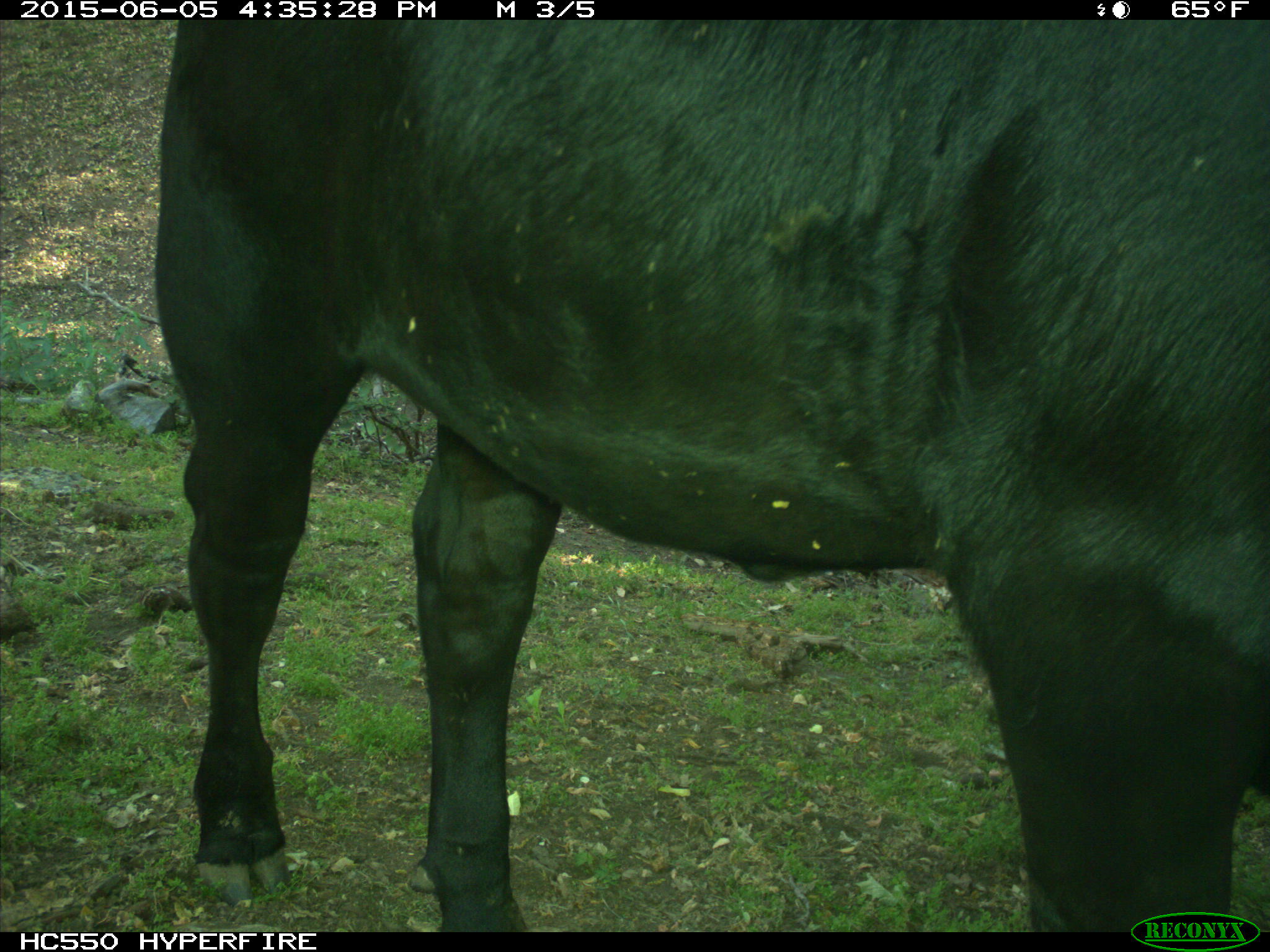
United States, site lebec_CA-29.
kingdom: Animalia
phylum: Chordata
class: Mammalia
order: Artiodactyla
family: Bovidae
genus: Bos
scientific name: Bos taurus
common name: domestic cow